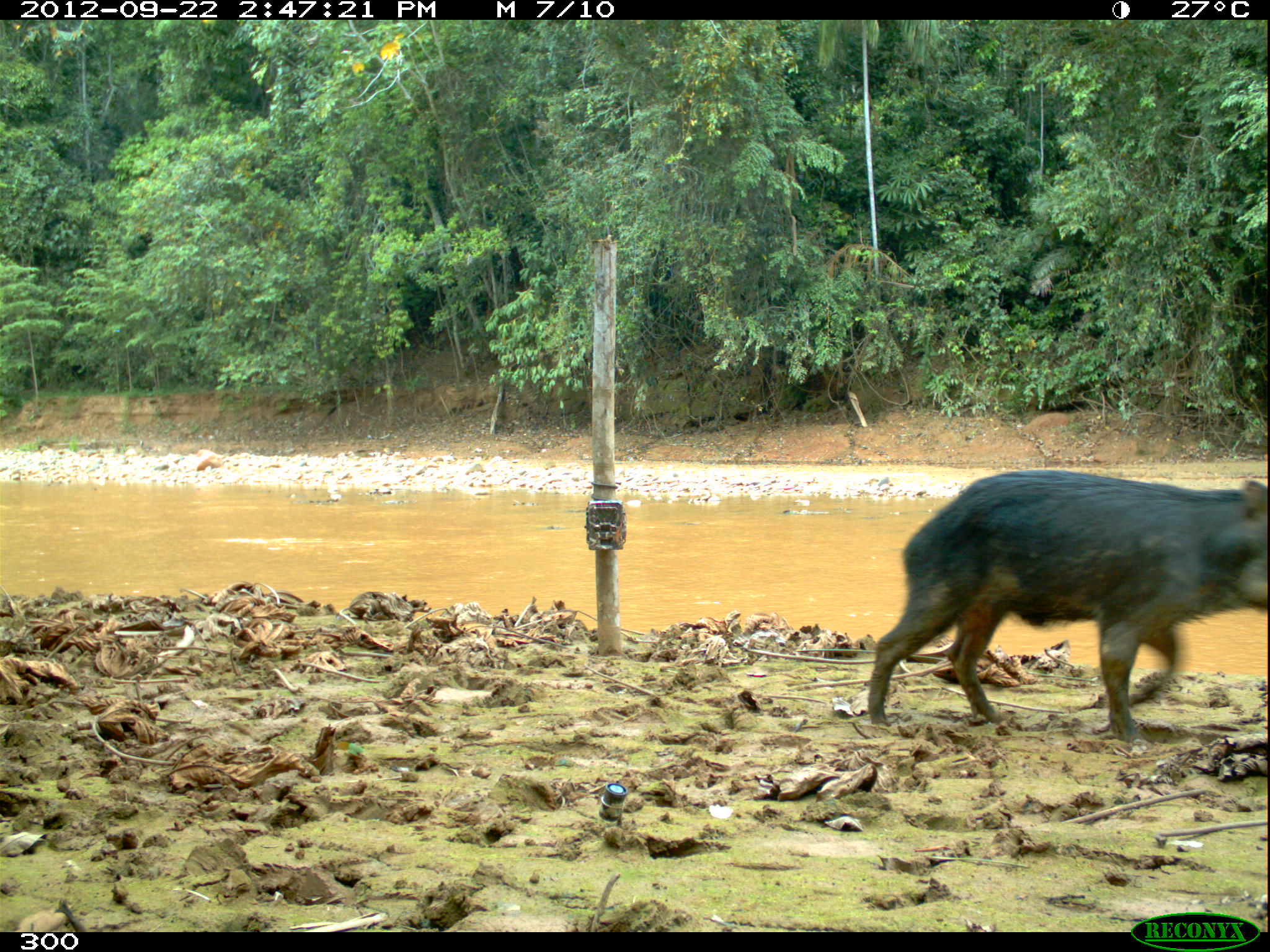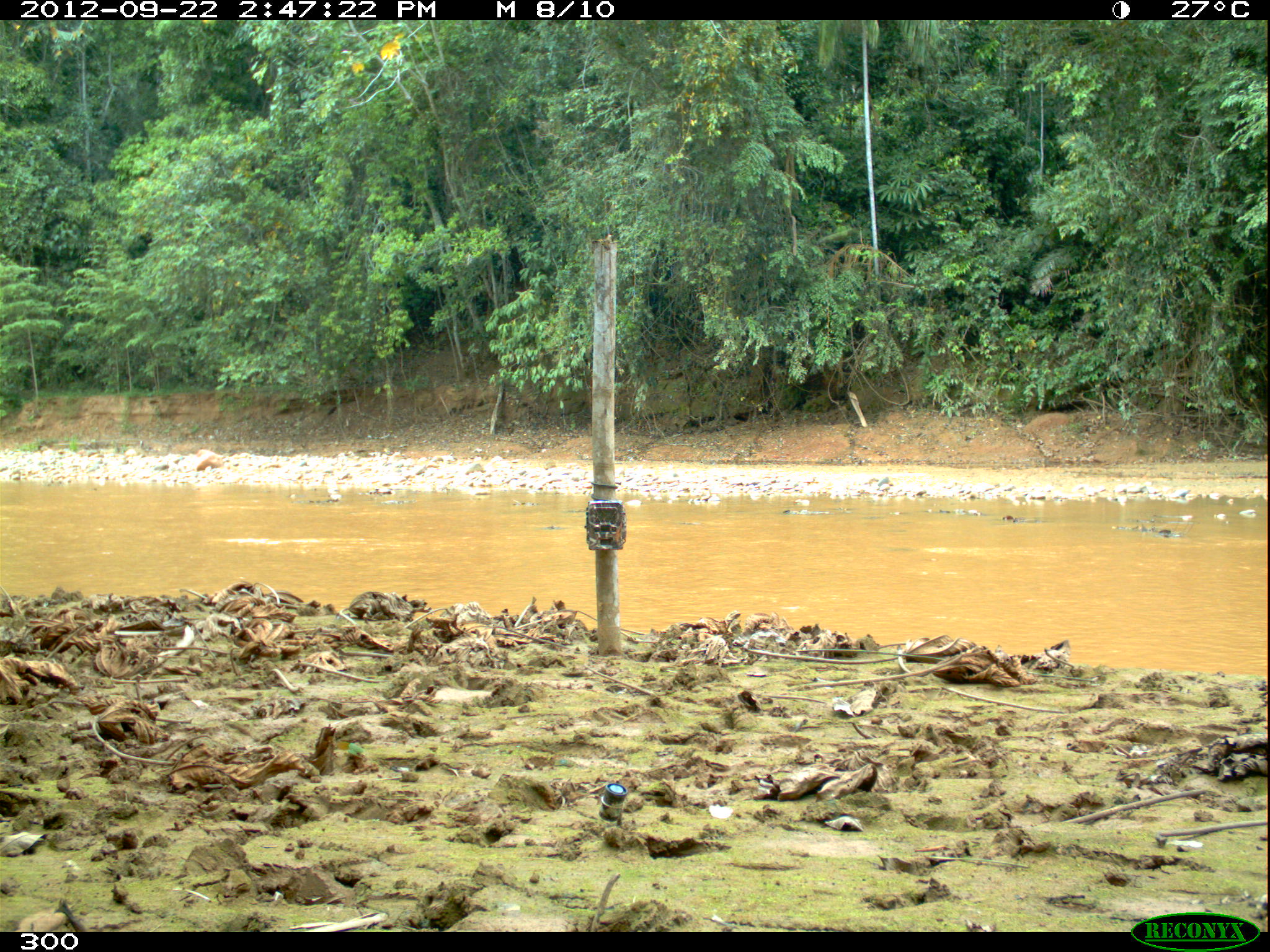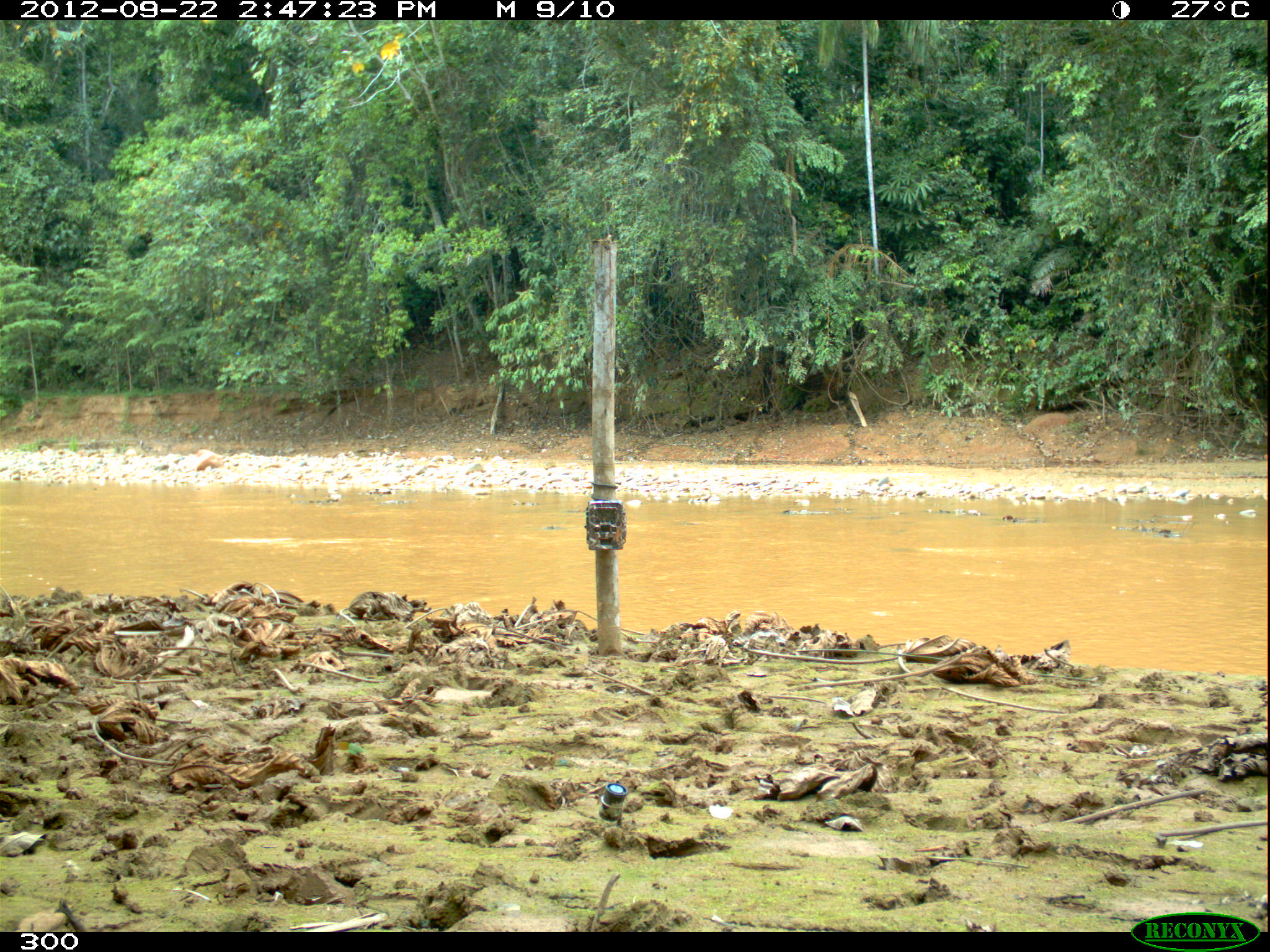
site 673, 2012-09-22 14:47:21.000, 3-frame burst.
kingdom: Animalia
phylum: Chordata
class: Mammalia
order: Artiodactyla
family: Tayassuidae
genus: Tayassu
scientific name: Tayassu pecari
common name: white-lipped peccary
Tayassu pecari (white-lipped peccary).